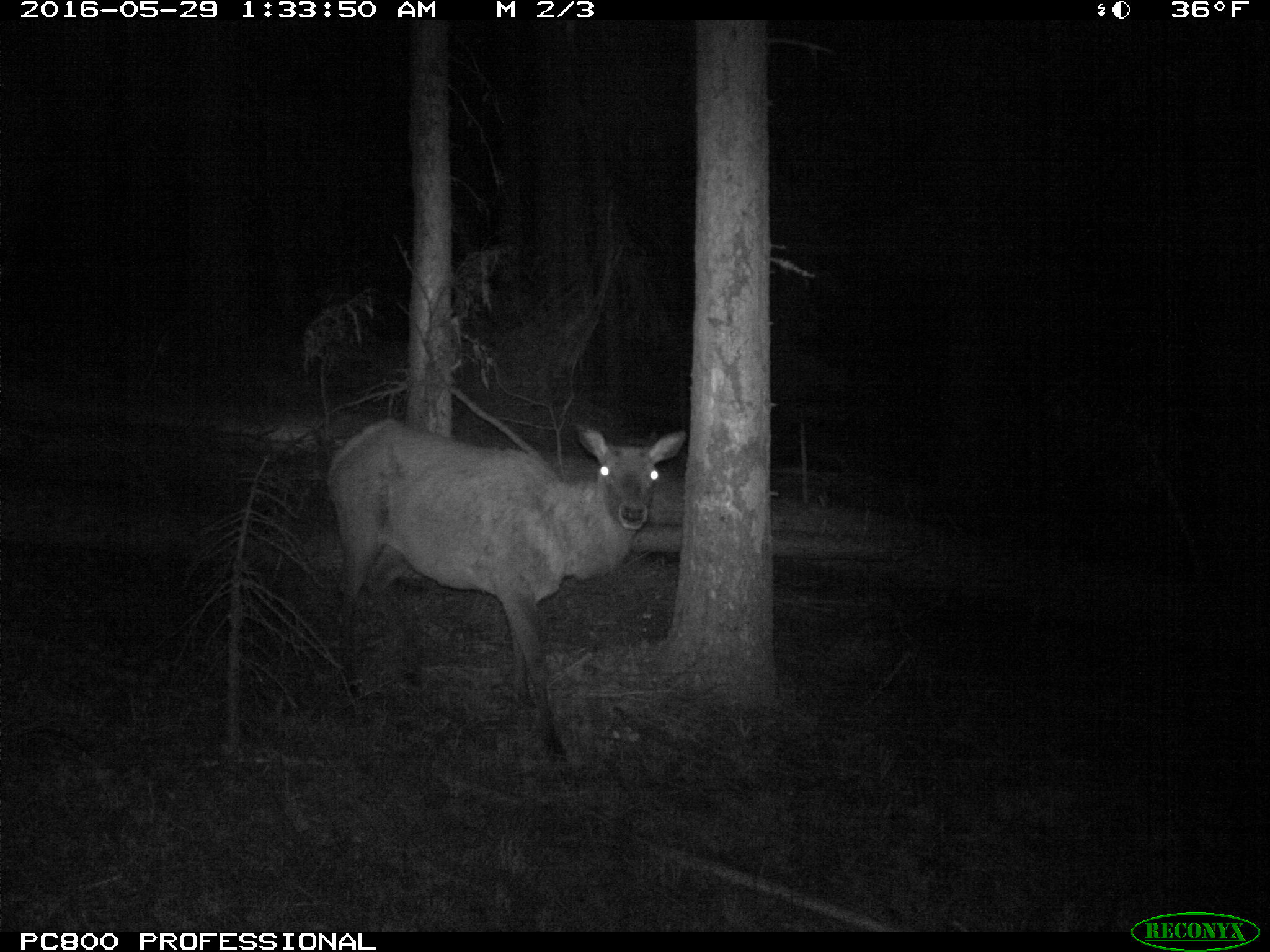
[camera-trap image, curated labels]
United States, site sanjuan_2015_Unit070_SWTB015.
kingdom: Animalia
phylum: Chordata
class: Mammalia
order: Artiodactyla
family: Cervidae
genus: Cervus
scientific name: Cervus elaphus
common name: red deer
Cervus elaphus (red deer).